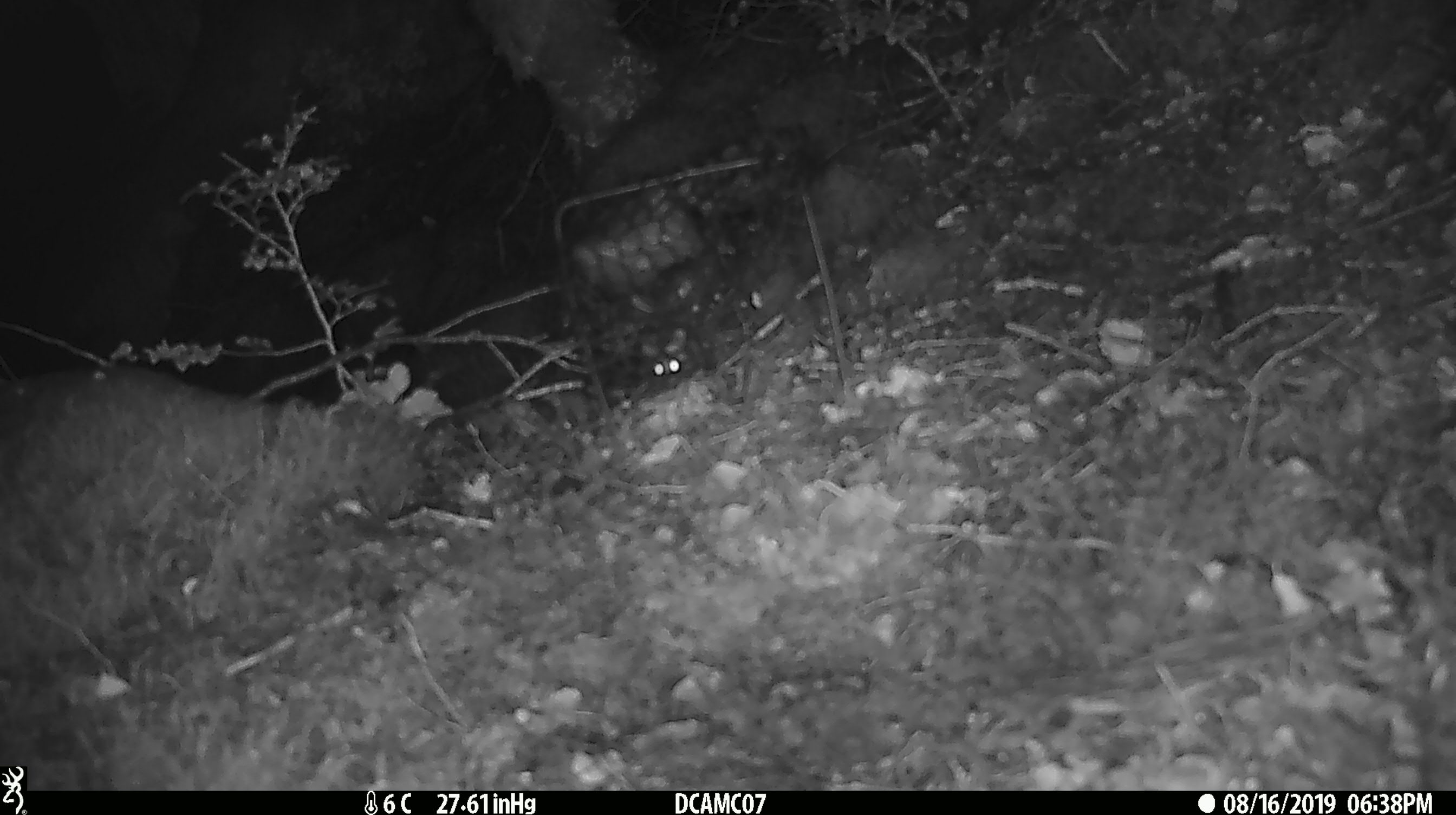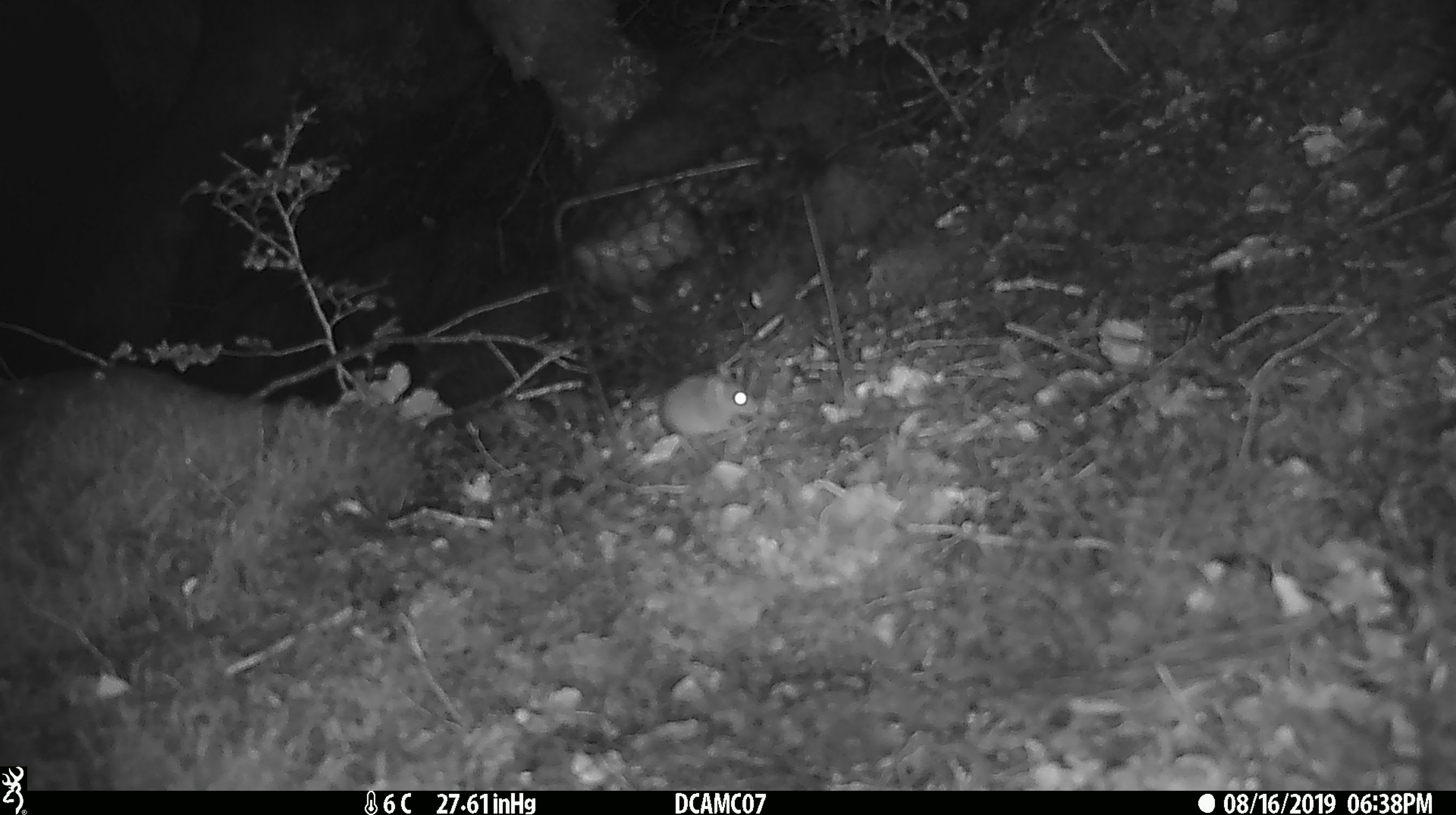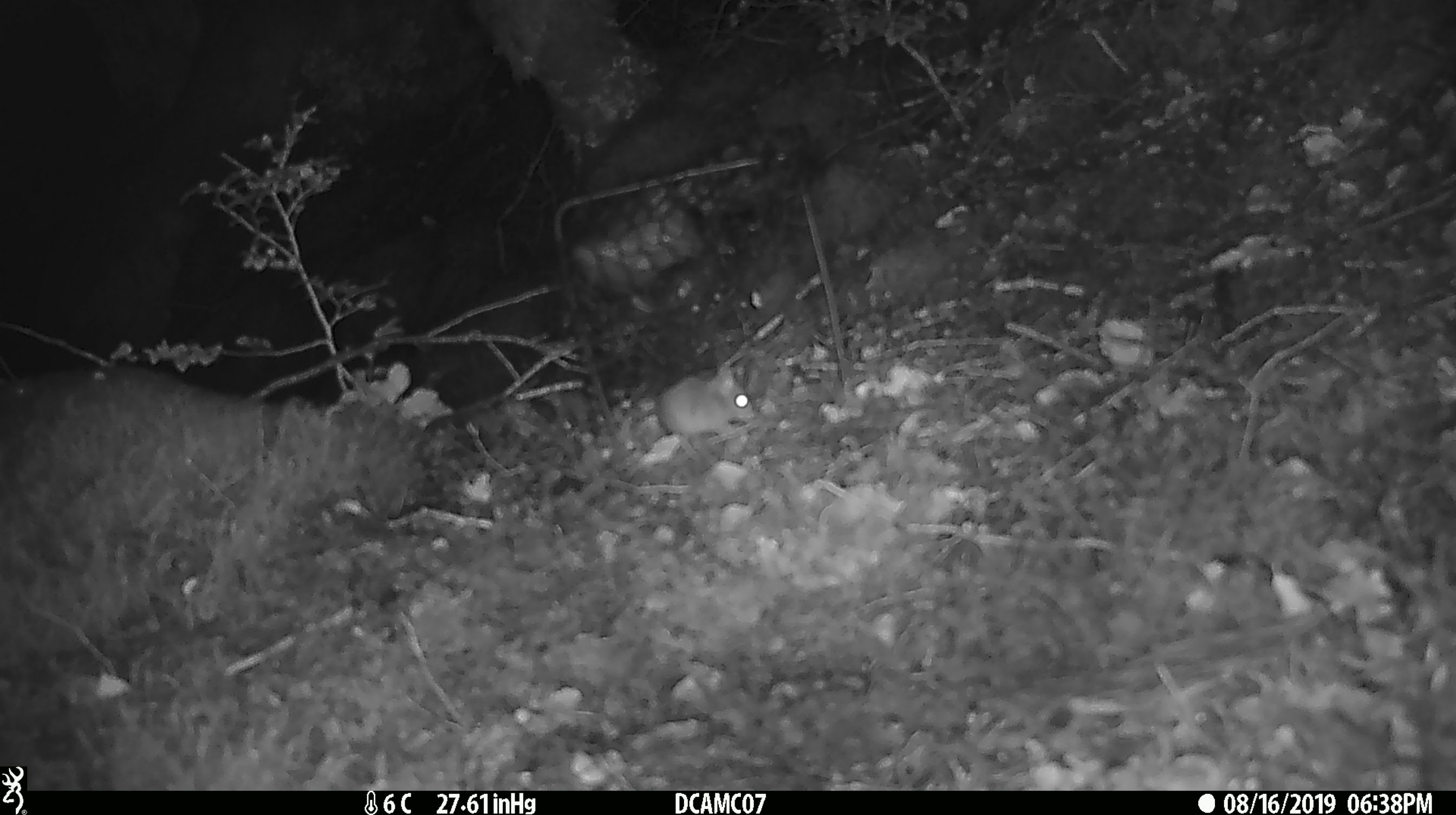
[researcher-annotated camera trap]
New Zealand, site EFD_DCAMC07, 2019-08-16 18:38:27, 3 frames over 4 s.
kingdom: Animalia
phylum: Chordata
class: Mammalia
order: Rodentia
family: Muridae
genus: Mus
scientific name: Mus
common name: mouse